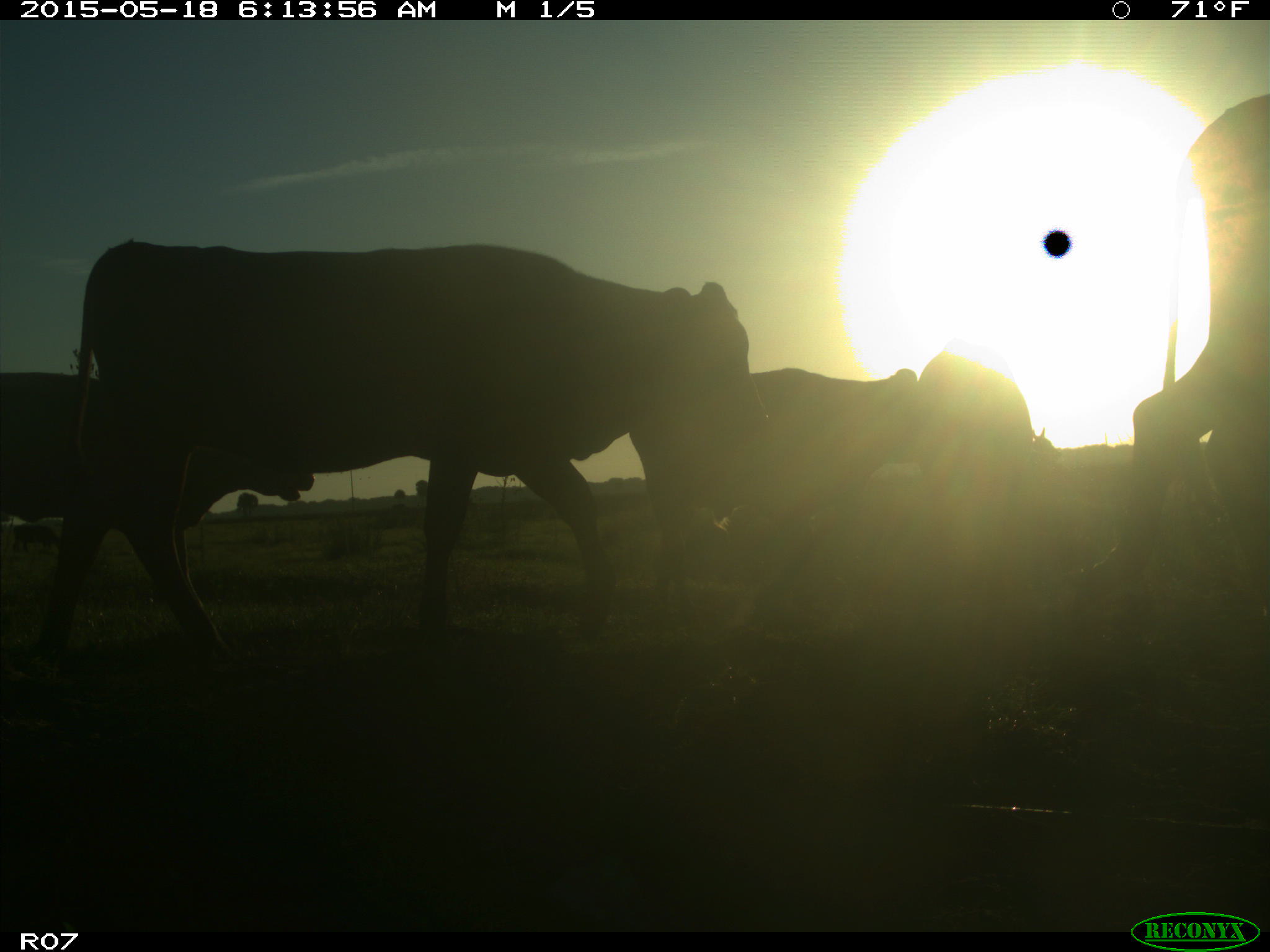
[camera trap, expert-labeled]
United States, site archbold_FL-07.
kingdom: Animalia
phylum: Chordata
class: Mammalia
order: Artiodactyla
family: Bovidae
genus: Bos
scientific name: Bos taurus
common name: domestic cow